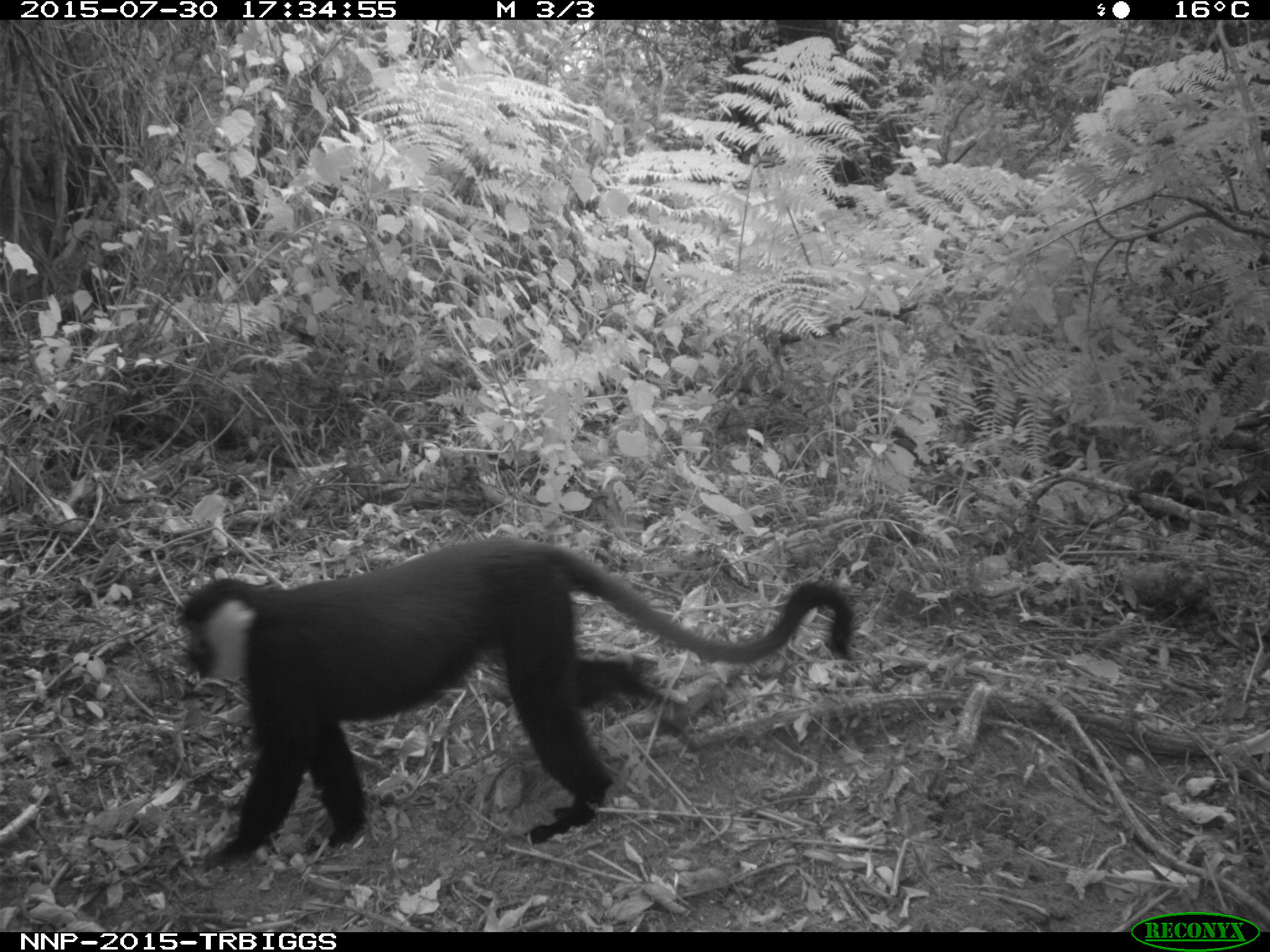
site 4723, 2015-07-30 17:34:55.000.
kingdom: Animalia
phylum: Chordata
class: Mammalia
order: Primates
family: Cercopithecidae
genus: Allochrocebus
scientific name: Allochrocebus lhoesti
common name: l'hoest's monkey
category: cercopithecus lhoesti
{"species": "cercopithecus lhoesti (l'hoest's monkey) (Allochrocebus lhoesti)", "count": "1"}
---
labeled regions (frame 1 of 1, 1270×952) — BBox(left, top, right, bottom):
cercopithecus lhoesti: BBox(176, 533, 854, 873)